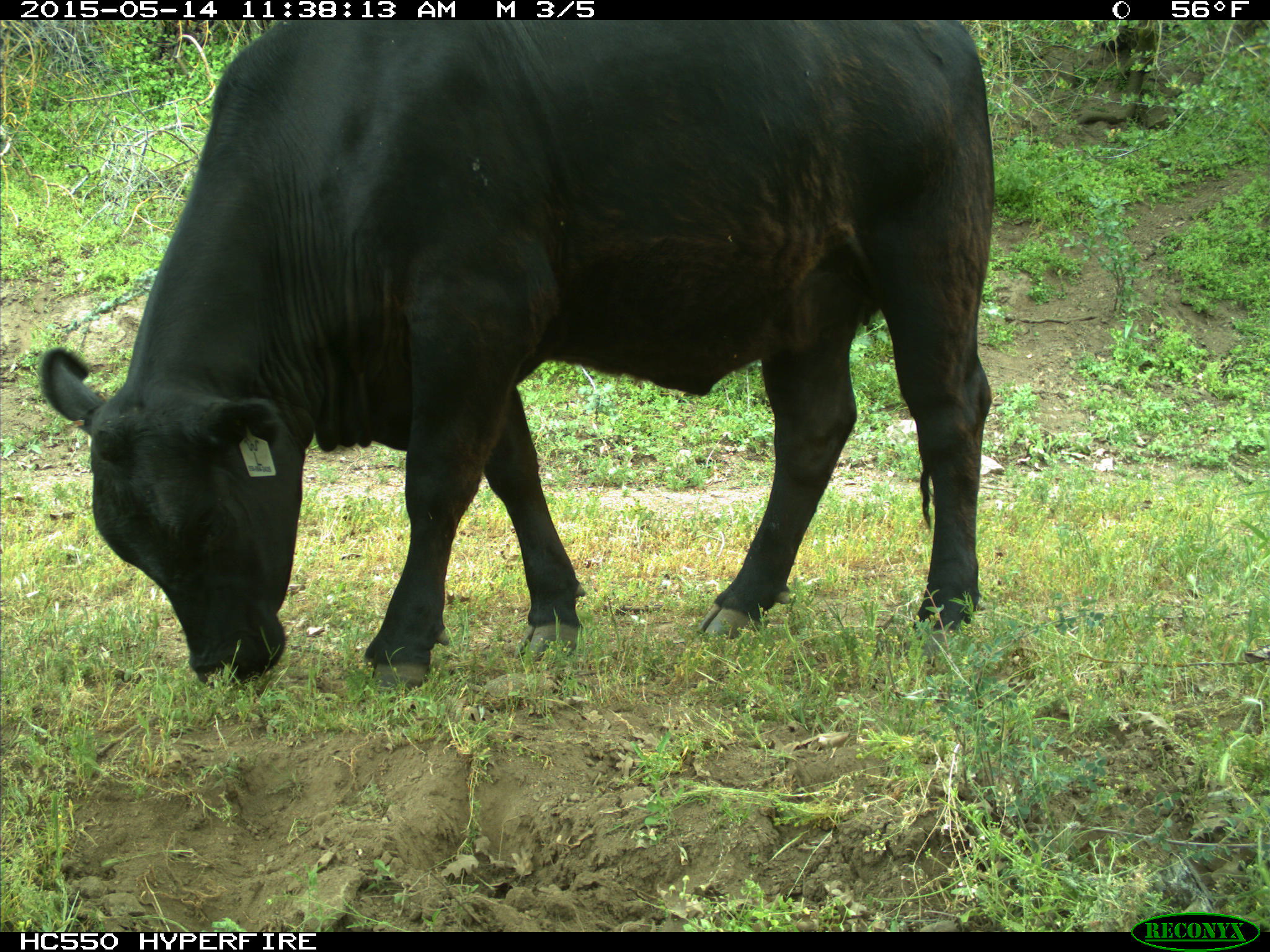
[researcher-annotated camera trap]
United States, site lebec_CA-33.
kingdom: Animalia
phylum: Chordata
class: Mammalia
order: Artiodactyla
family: Bovidae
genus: Bos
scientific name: Bos taurus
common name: domestic cow